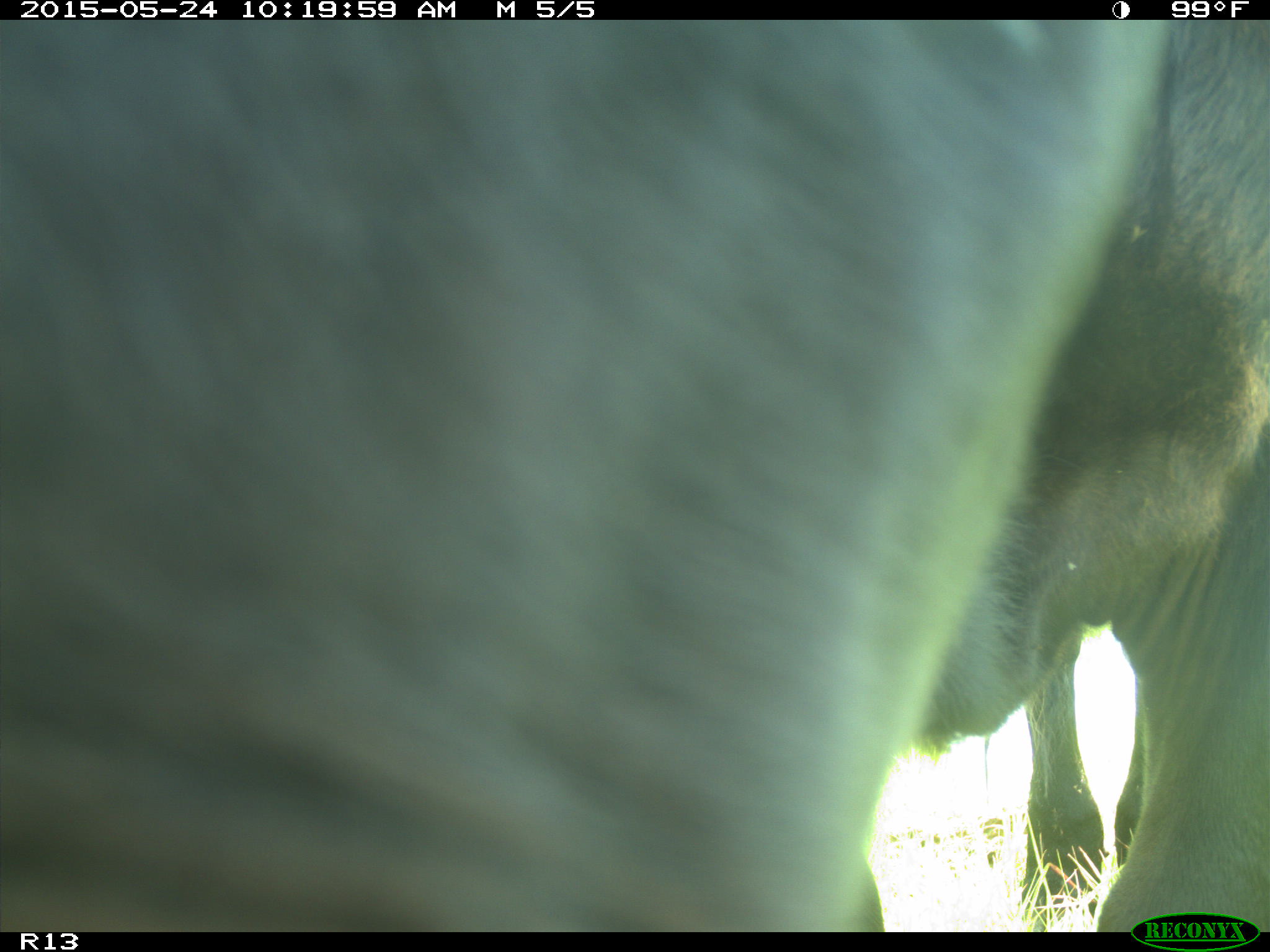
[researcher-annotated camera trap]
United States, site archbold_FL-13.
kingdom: Animalia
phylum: Chordata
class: Mammalia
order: Artiodactyla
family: Bovidae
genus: Bos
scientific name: Bos taurus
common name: domestic cow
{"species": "Bos taurus (domestic cow)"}